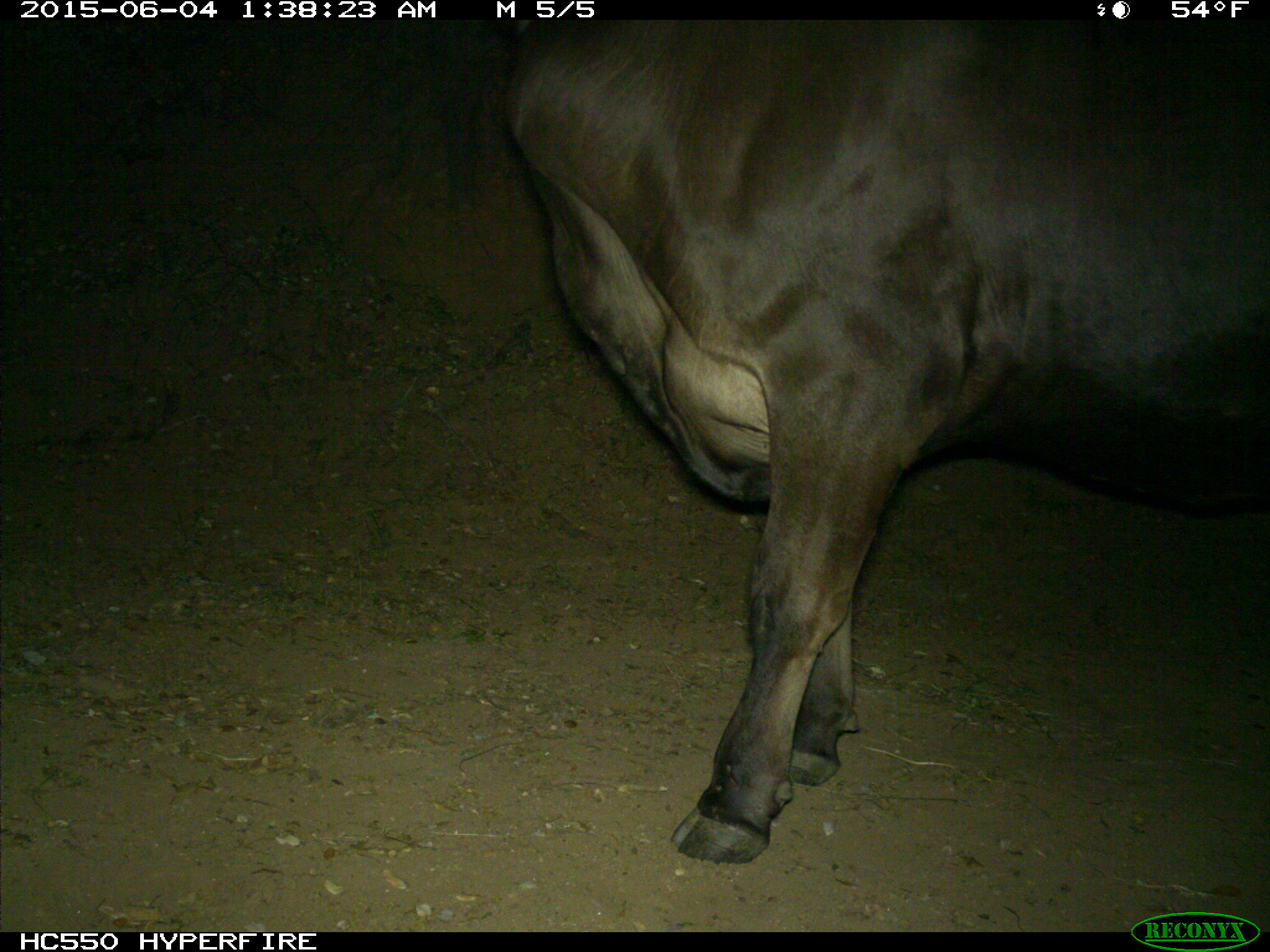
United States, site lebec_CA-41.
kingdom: Animalia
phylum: Chordata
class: Mammalia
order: Artiodactyla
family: Bovidae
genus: Bos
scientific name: Bos taurus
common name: domestic cow